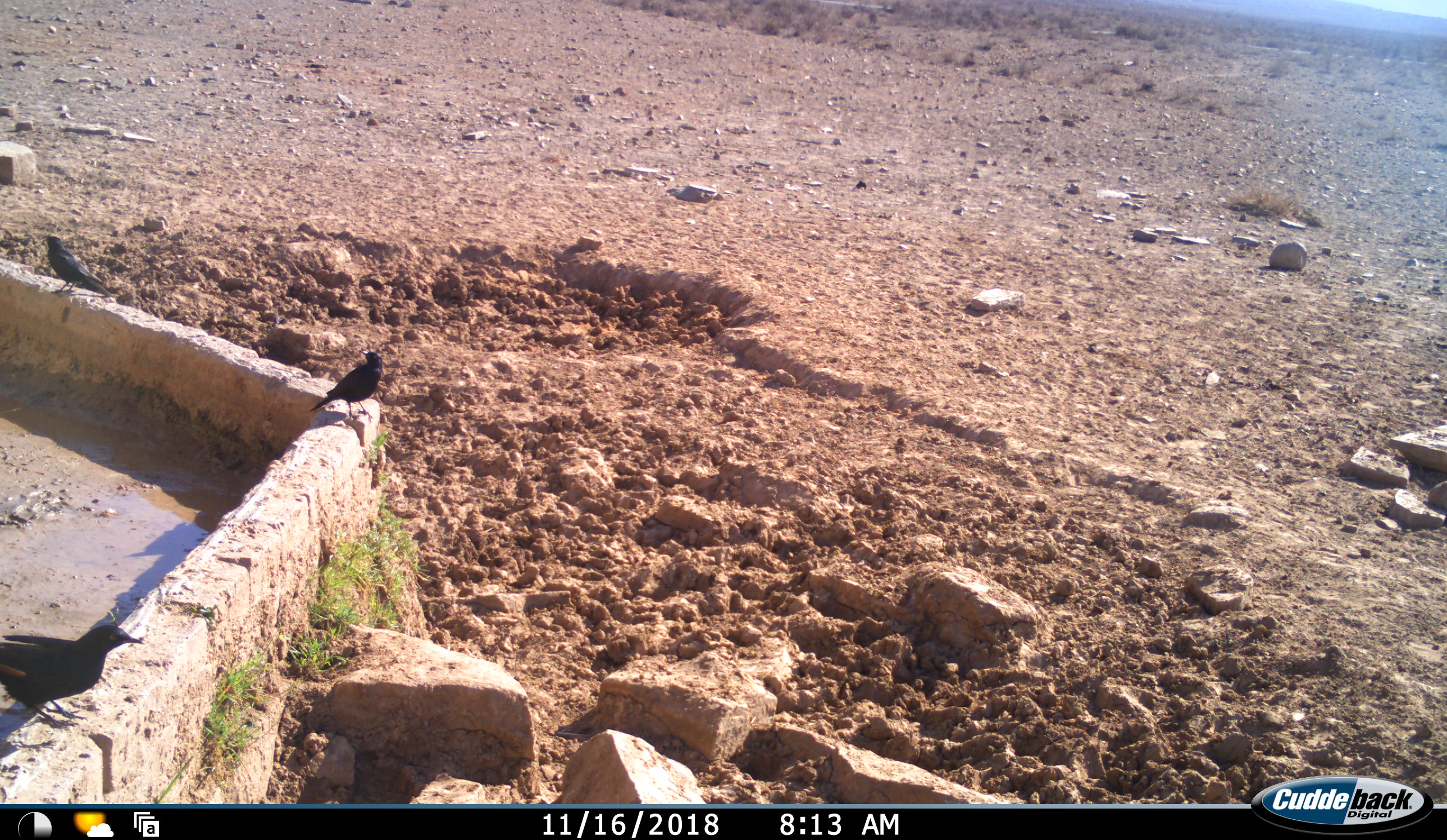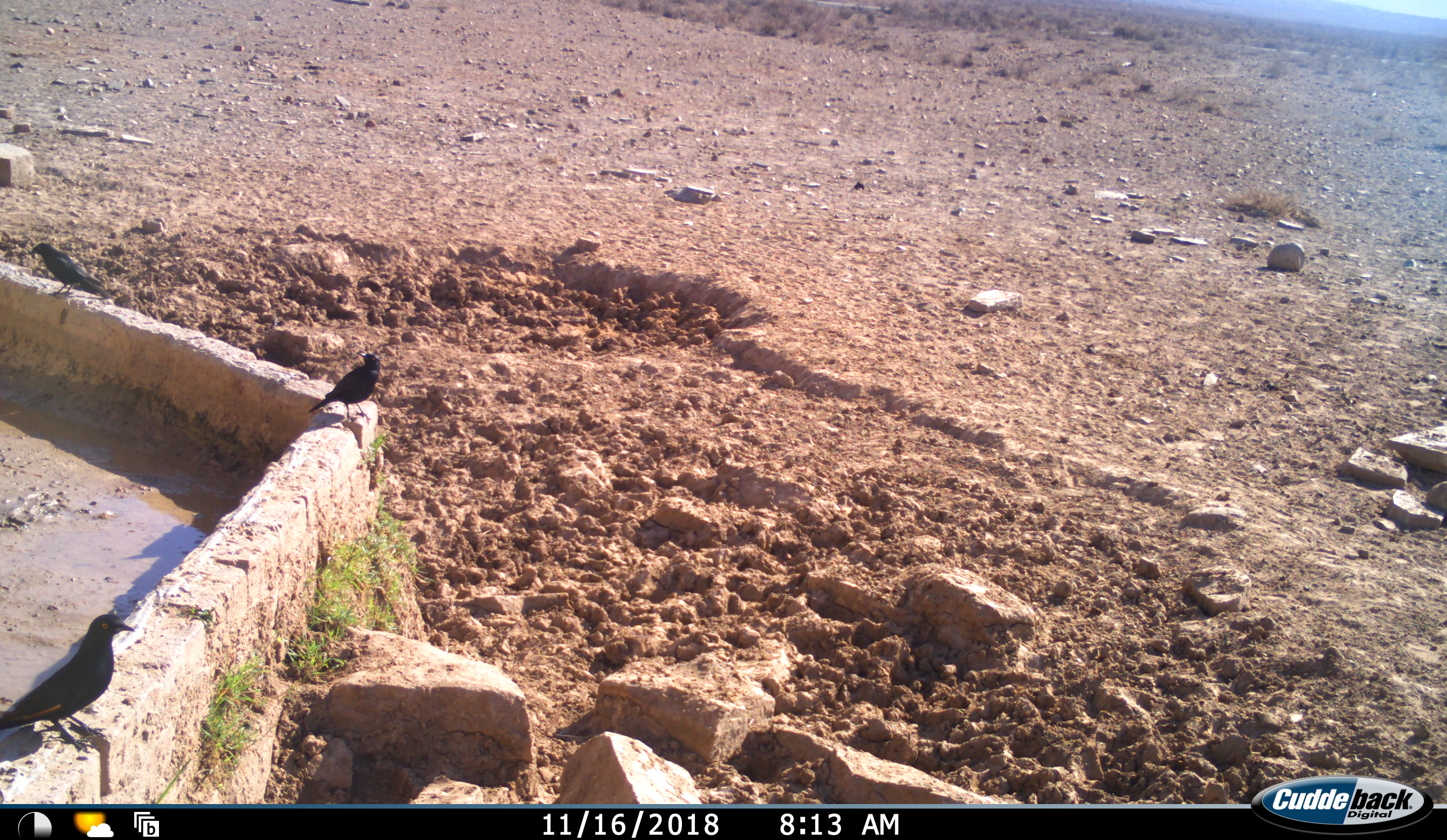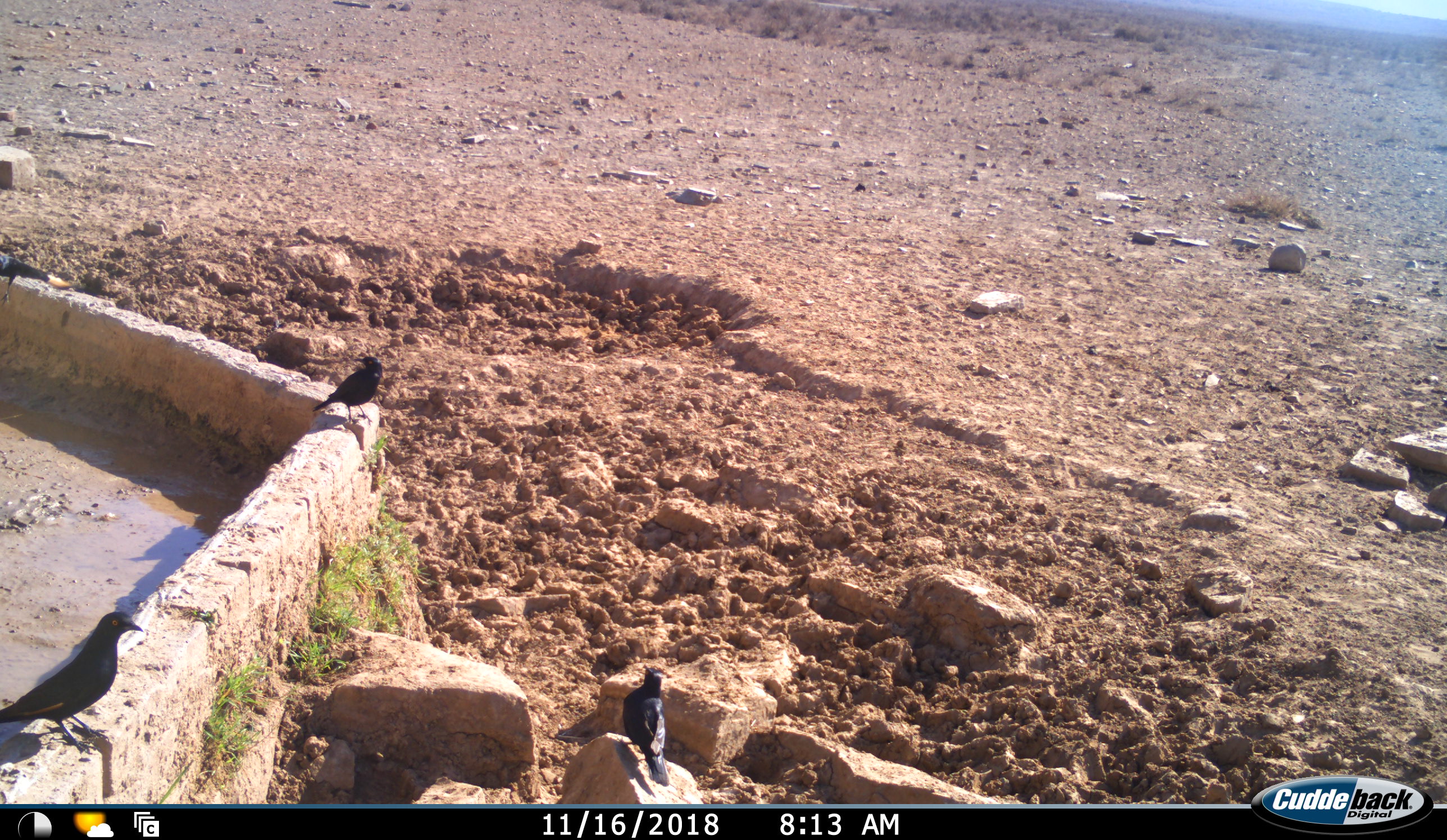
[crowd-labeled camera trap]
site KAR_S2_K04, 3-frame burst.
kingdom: Animalia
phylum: Chordata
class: Aves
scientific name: Aves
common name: bird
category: birdother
Birdother (bird) (Aves), count 4. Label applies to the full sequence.